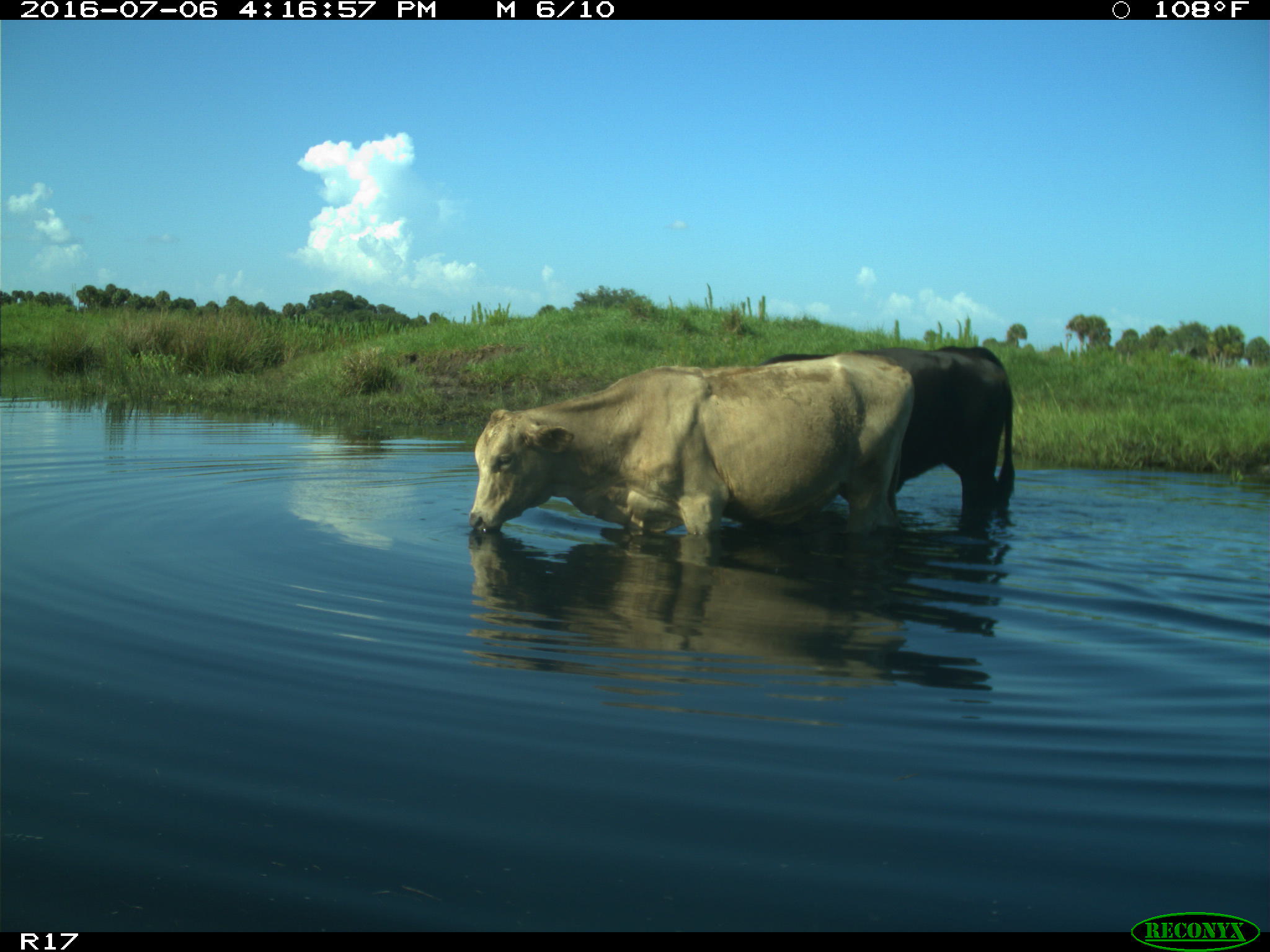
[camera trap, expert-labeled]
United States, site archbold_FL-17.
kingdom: Animalia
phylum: Chordata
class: Mammalia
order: Artiodactyla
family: Bovidae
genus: Bos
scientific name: Bos taurus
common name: domestic cow